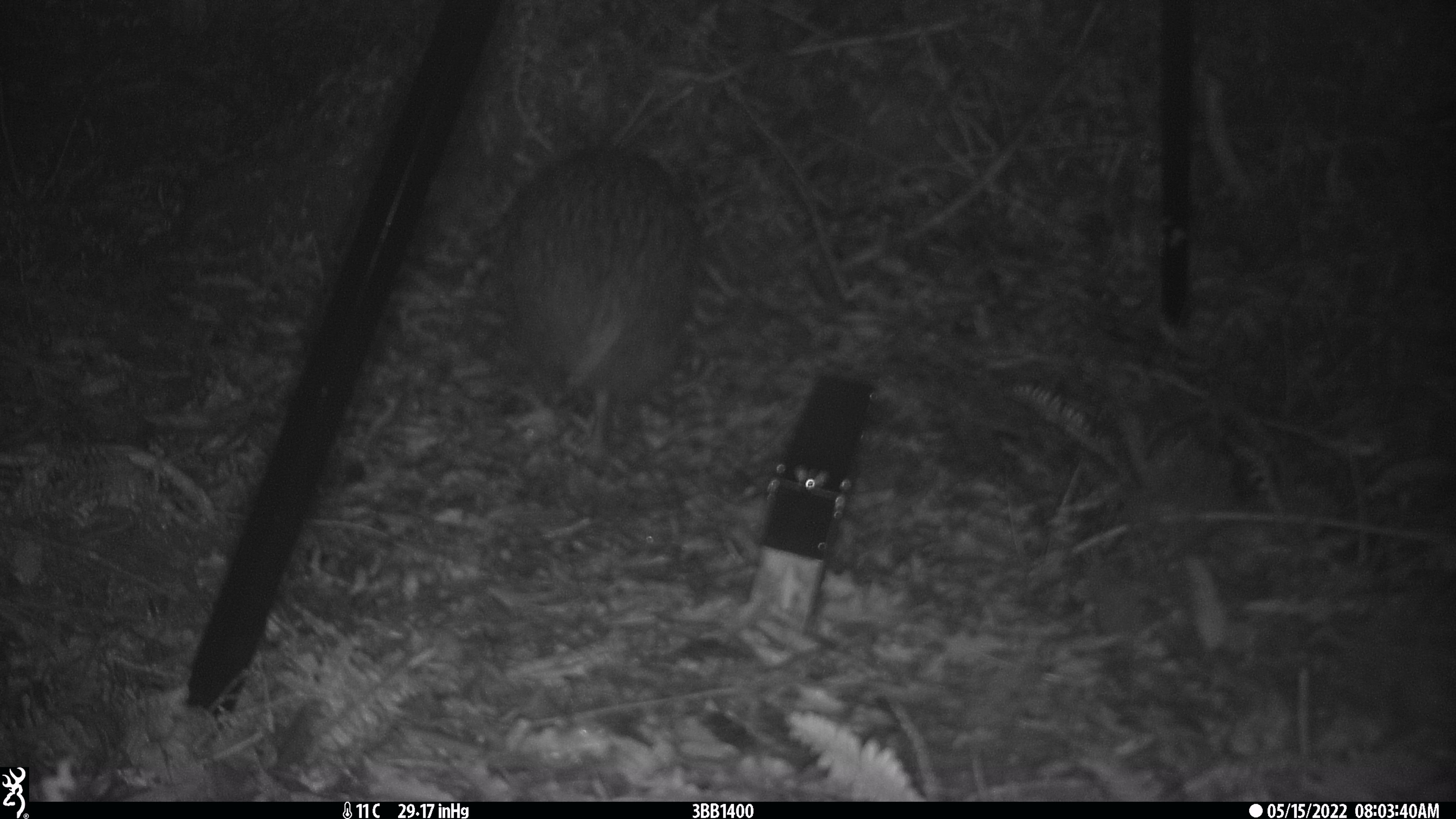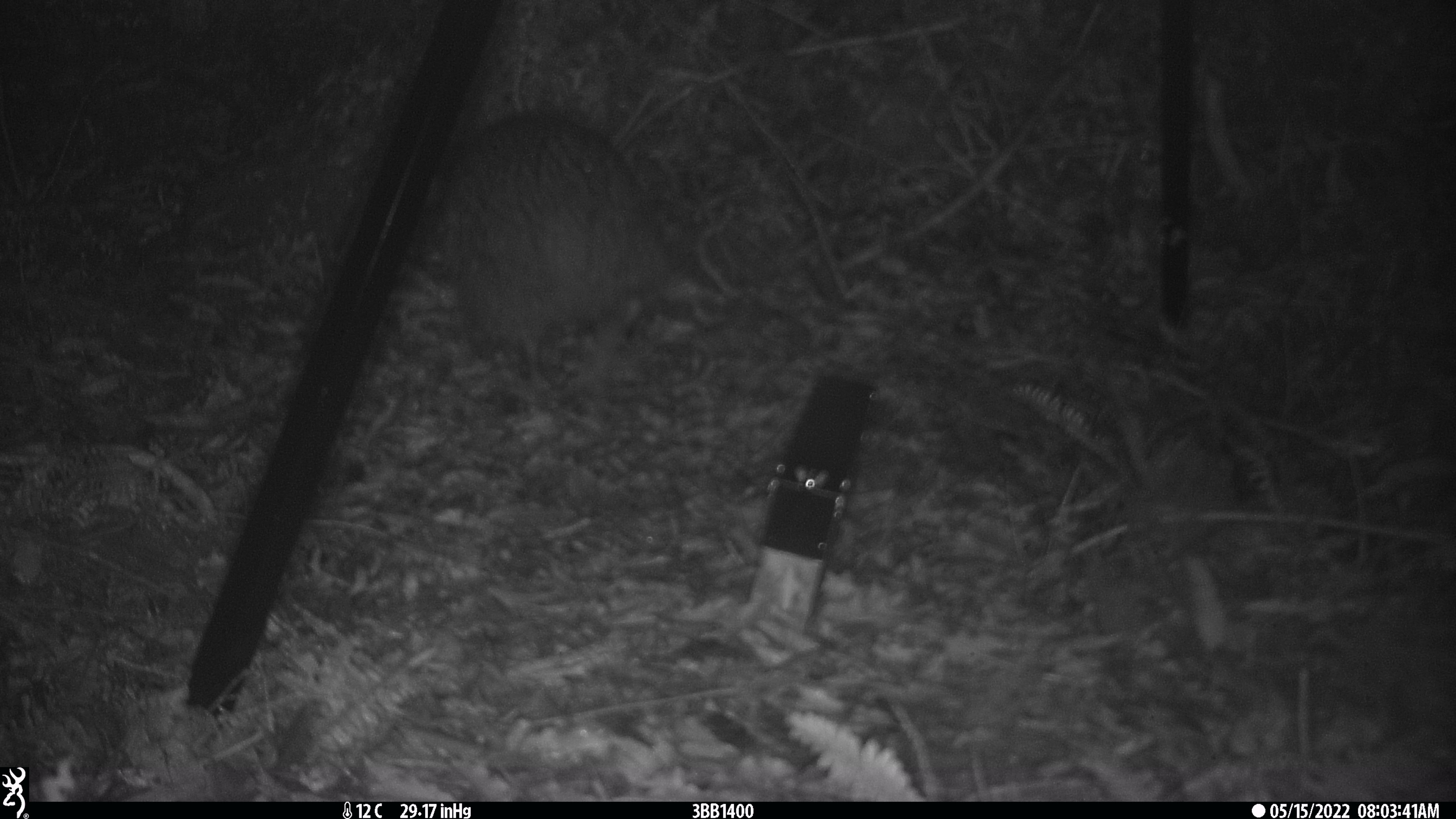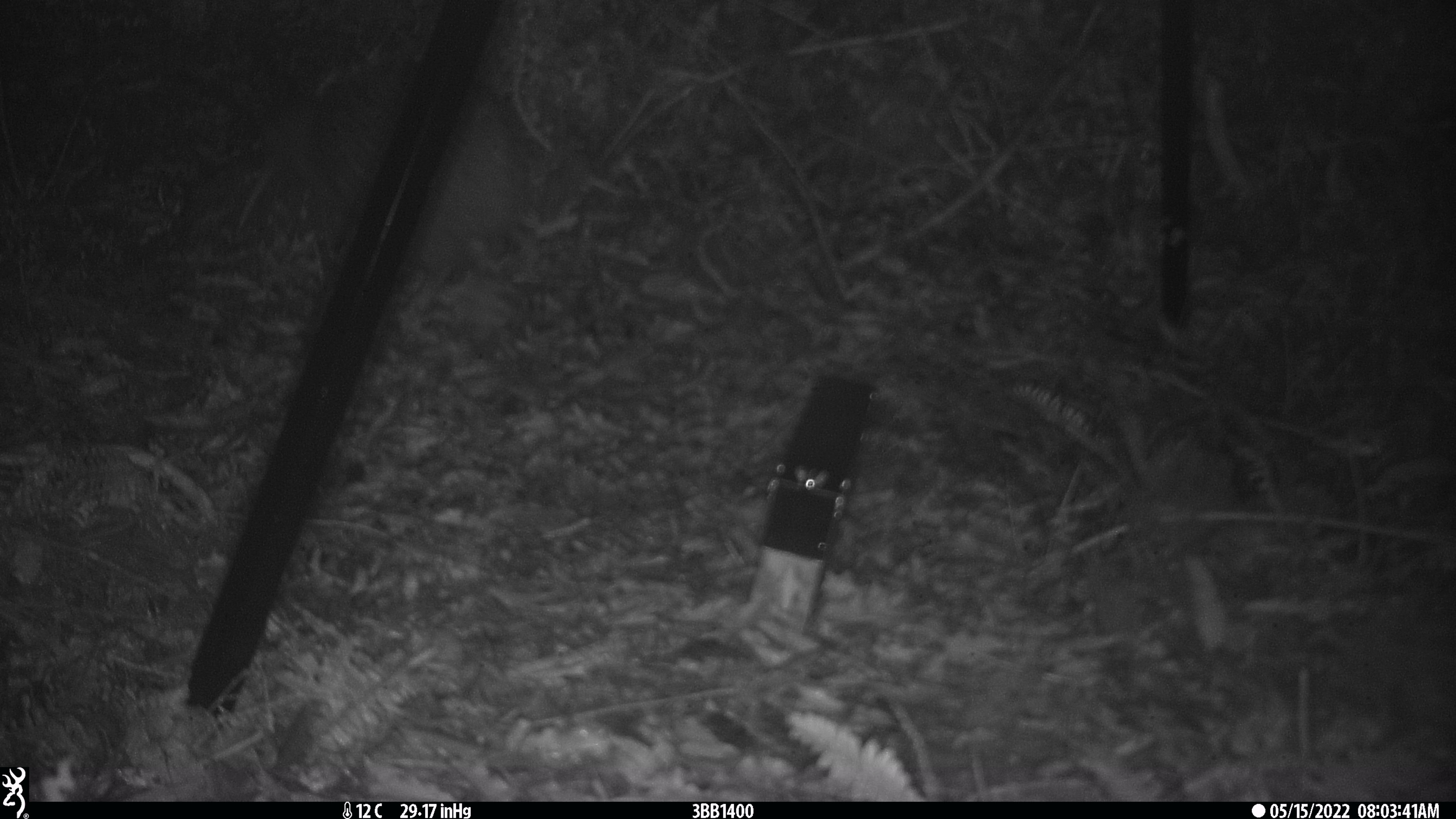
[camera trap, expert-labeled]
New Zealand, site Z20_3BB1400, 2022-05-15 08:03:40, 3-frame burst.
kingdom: Animalia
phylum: Chordata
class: Aves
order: Apterygiformes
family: Apterygidae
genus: Apteryx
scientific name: Apteryx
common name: kiwi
Kiwi (Apteryx).